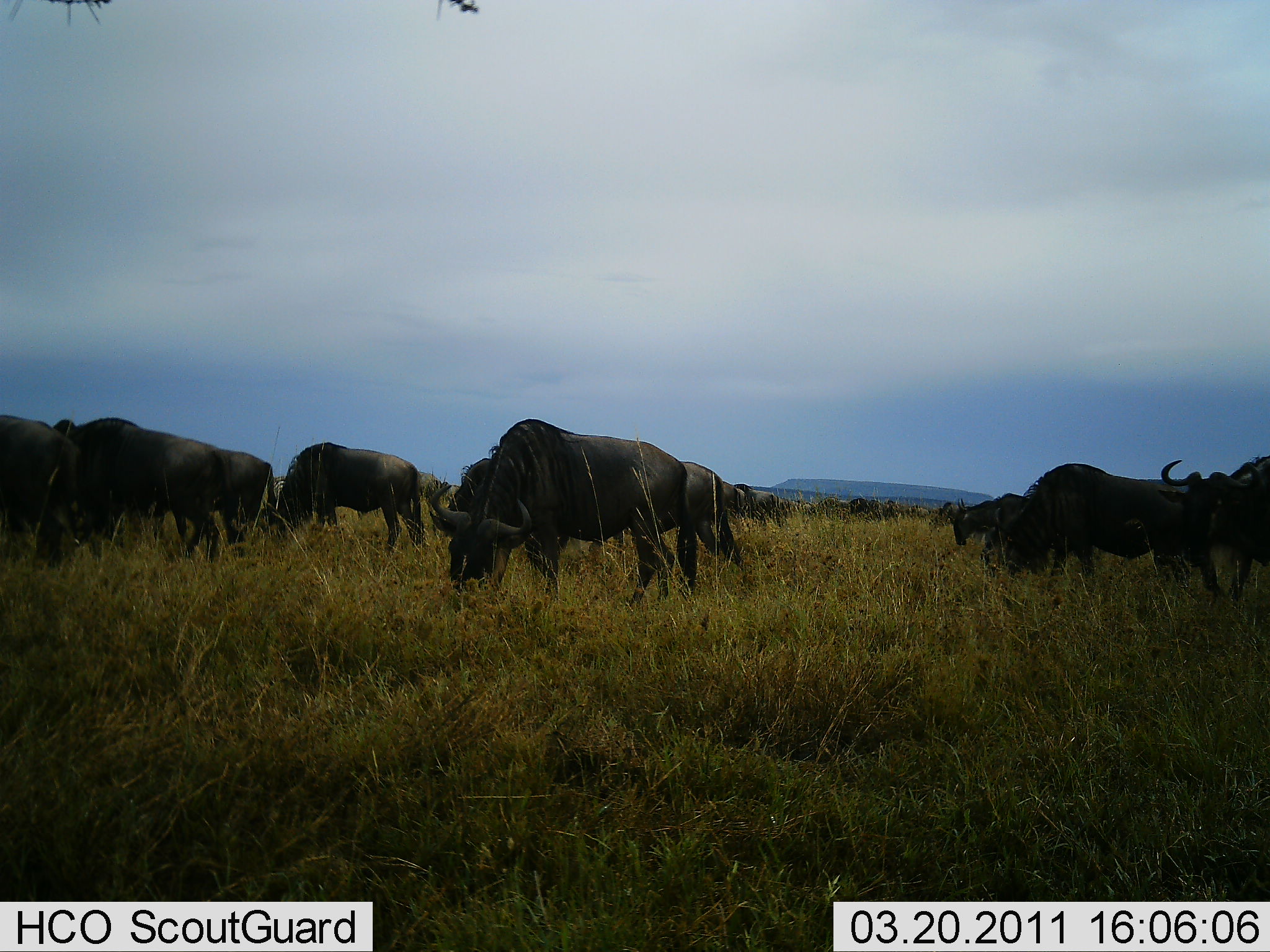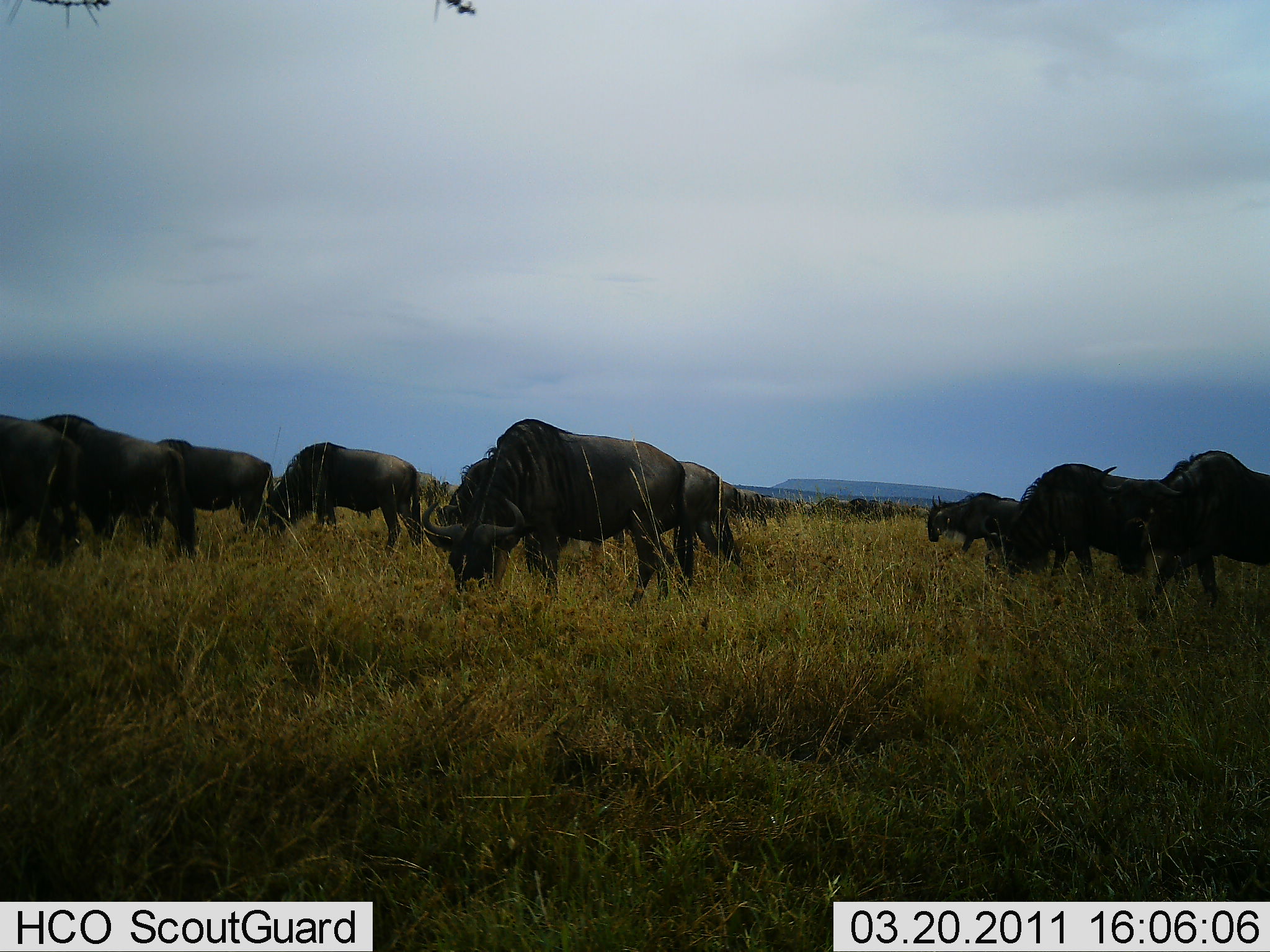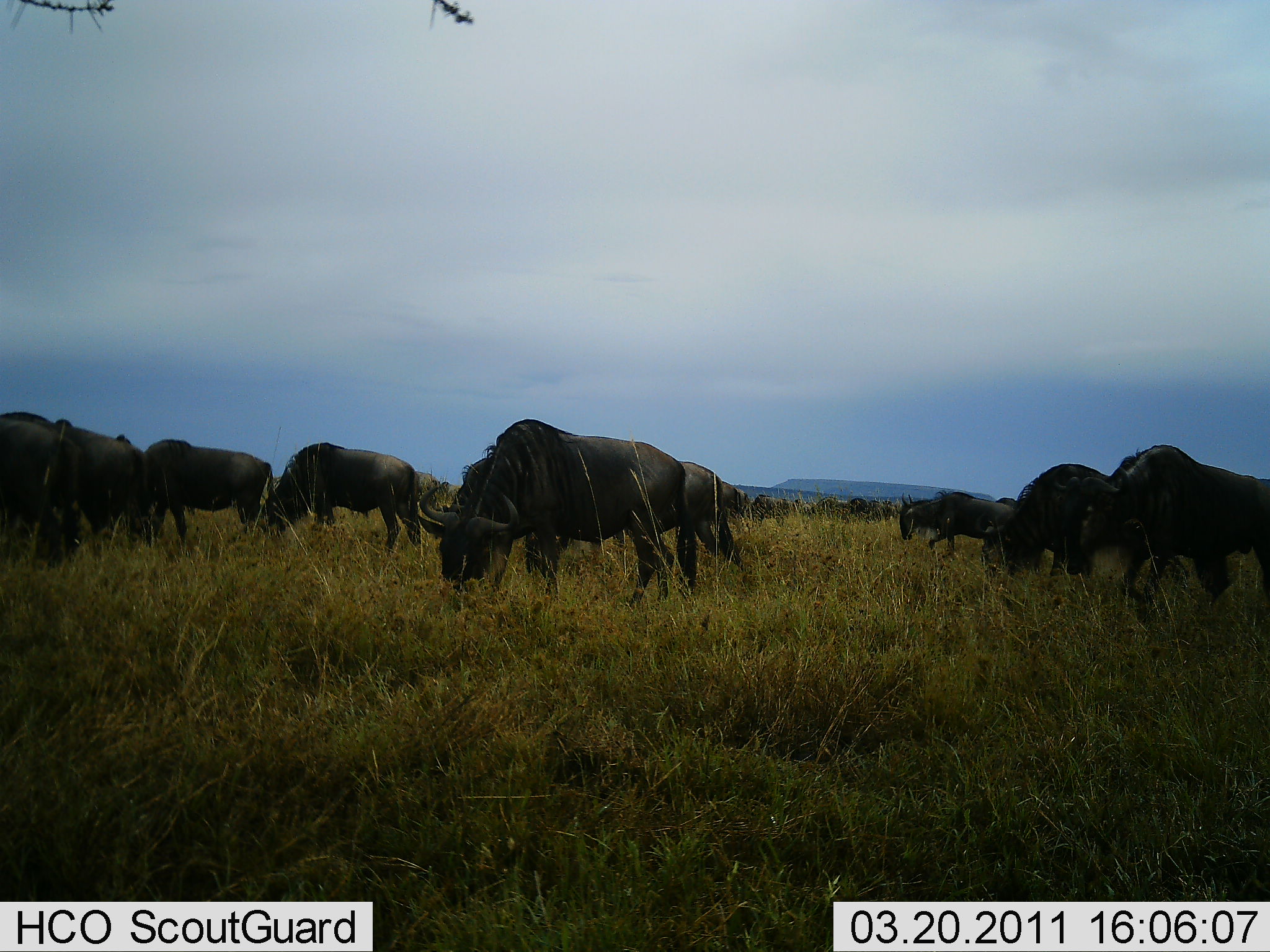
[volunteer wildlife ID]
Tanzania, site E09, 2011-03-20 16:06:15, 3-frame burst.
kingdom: Animalia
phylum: Chordata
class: Mammalia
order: Artiodactyla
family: Bovidae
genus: Connochaetes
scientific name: Connochaetes taurinus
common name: blue wildebeest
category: wildebeest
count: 11-50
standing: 17%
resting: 0%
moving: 42%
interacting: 0%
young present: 0%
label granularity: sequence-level